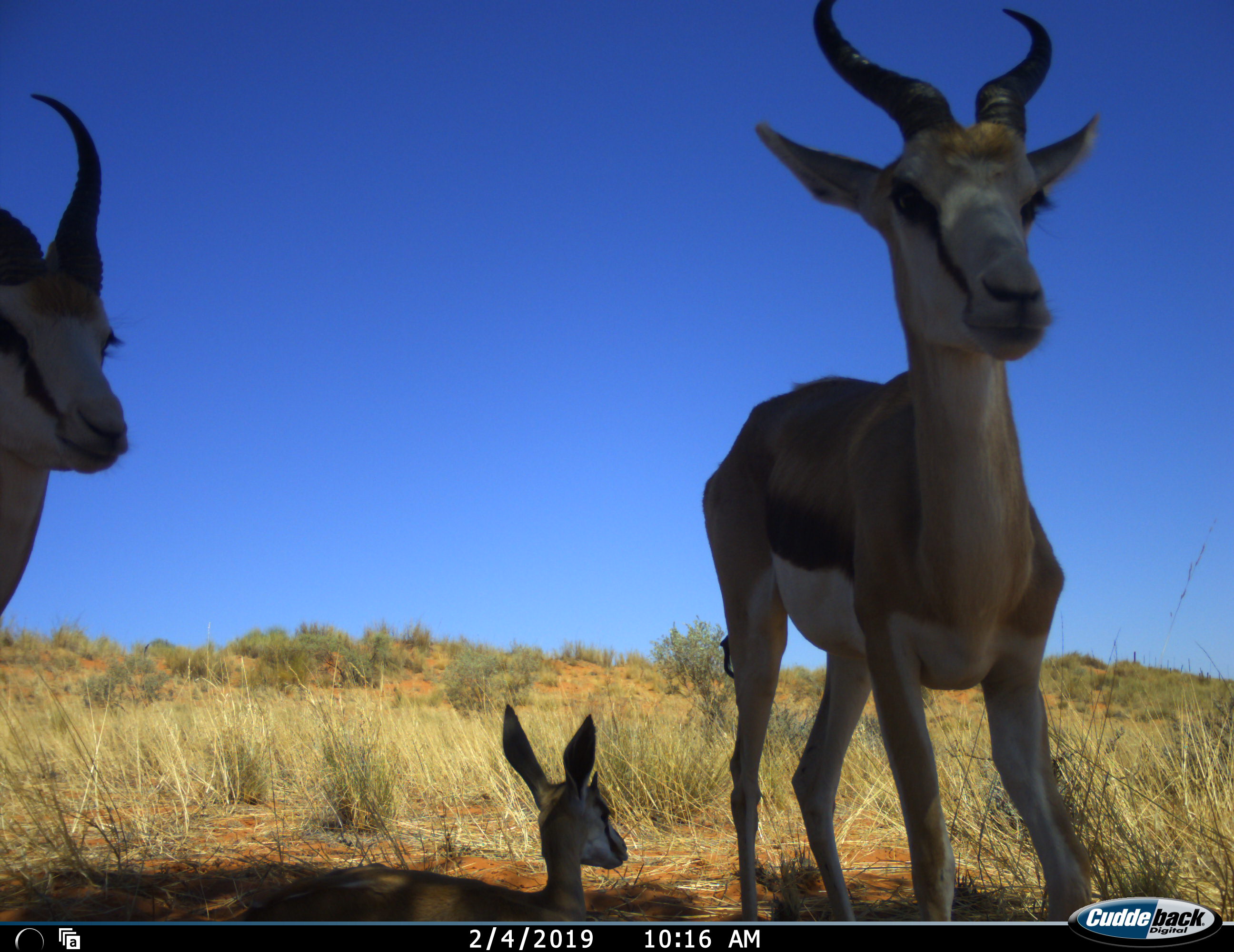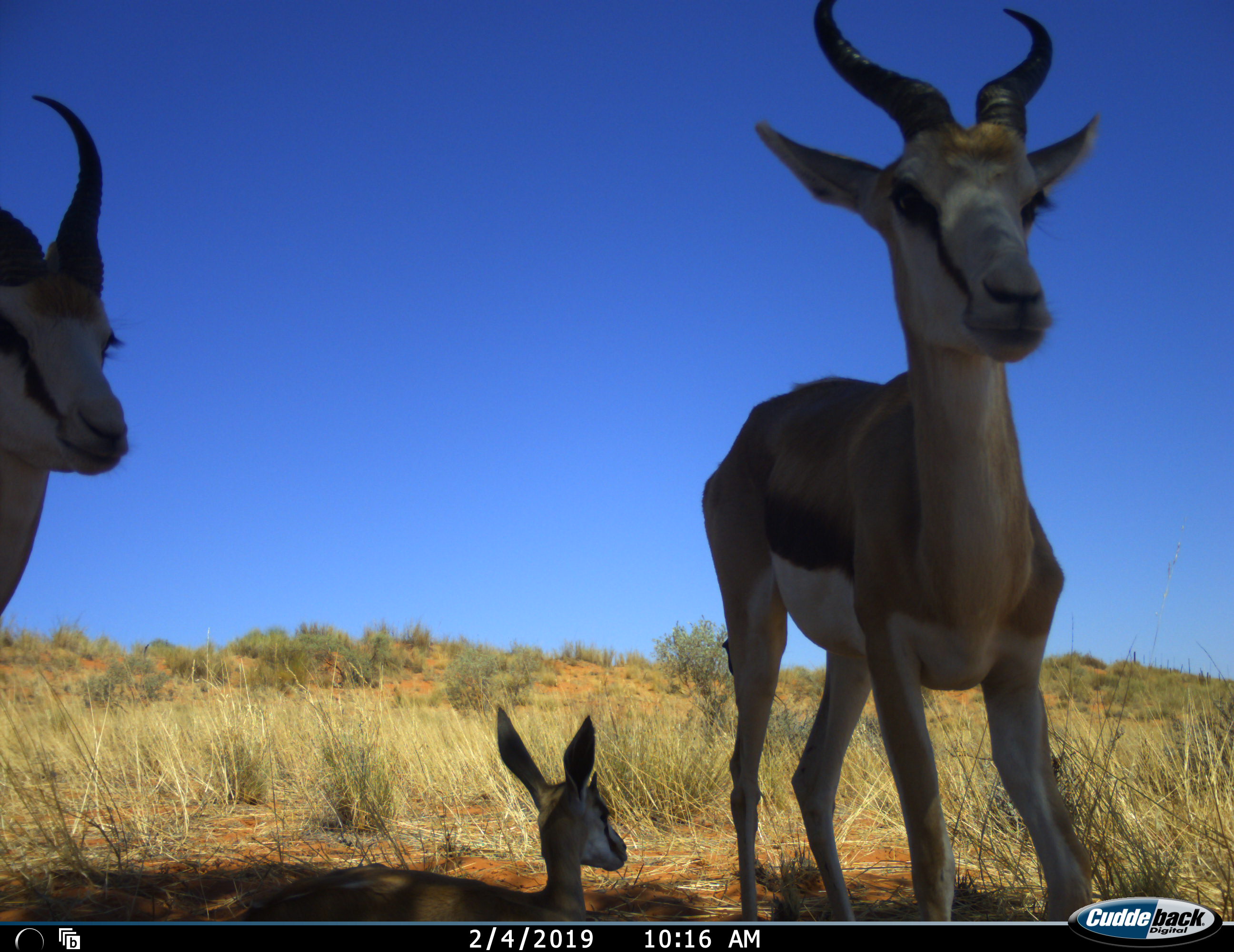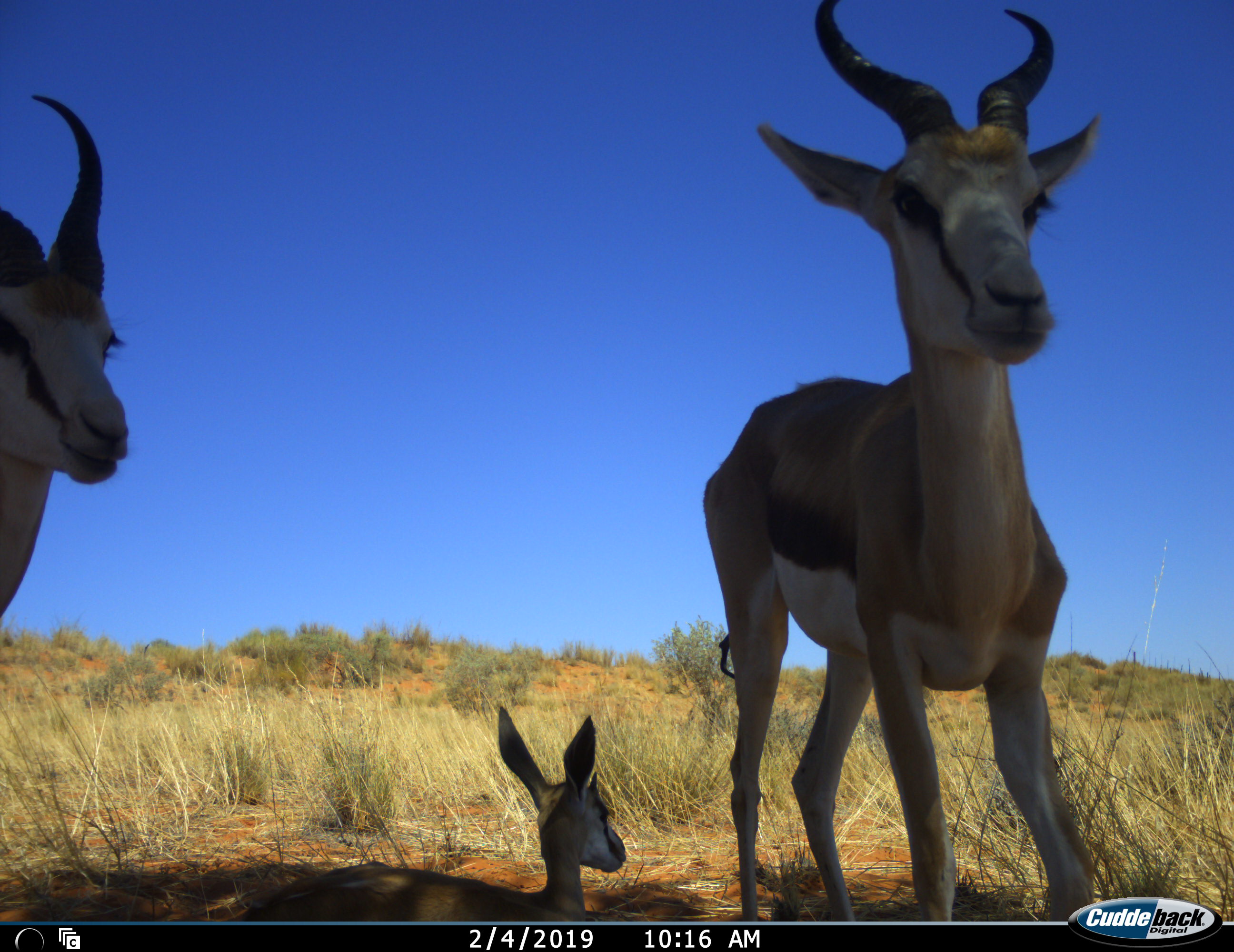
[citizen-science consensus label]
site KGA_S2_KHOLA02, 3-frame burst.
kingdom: Animalia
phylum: Chordata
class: Mammalia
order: Artiodactyla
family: Bovidae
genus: Antidorcas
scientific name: Antidorcas marsupialis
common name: springbok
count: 3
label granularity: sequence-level